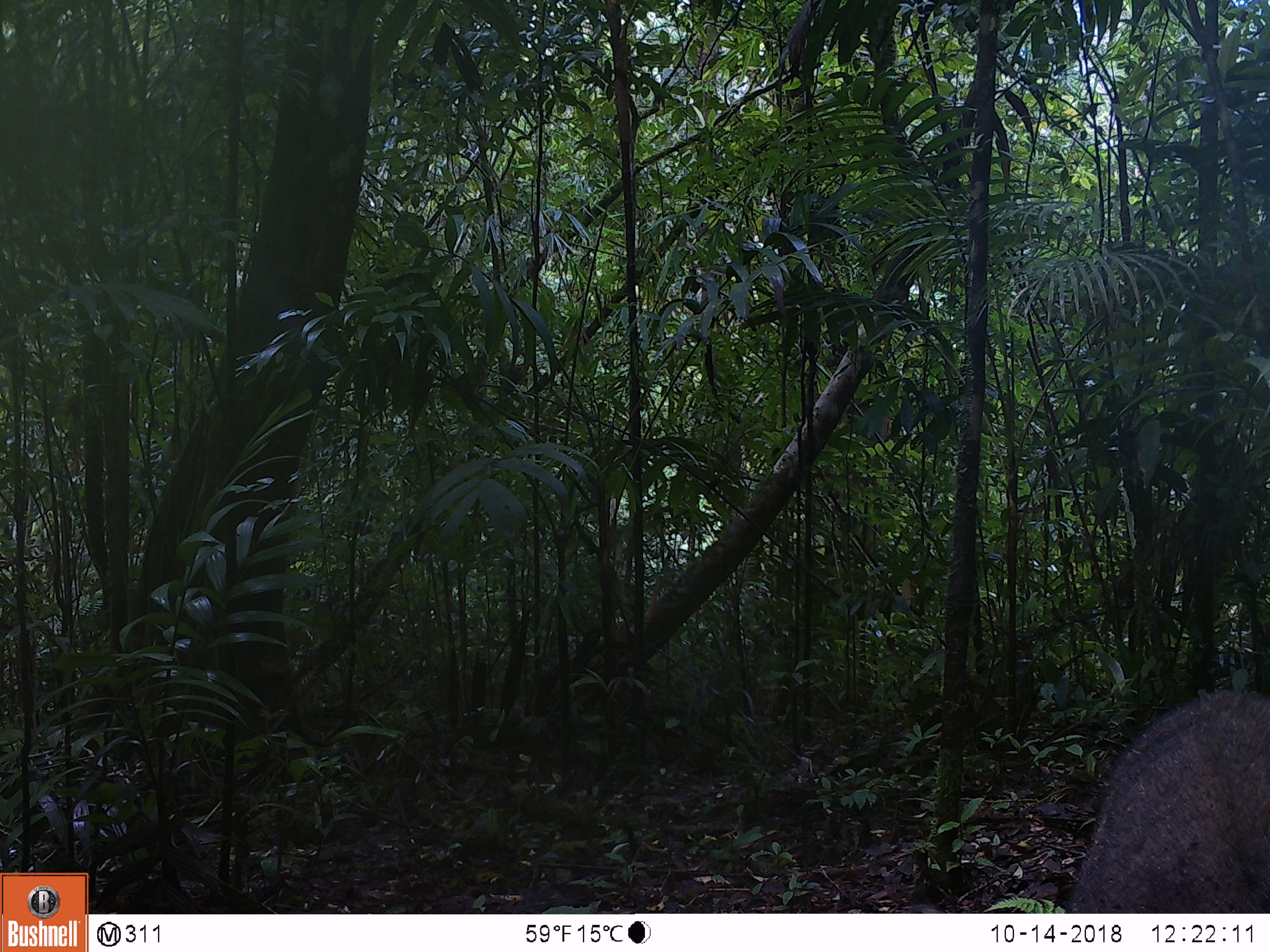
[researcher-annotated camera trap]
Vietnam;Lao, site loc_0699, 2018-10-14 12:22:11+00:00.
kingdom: Animalia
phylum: Chordata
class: Mammalia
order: Artiodactyla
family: Suidae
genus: Sus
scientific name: Sus scrofa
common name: eurasian wild pig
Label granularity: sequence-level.